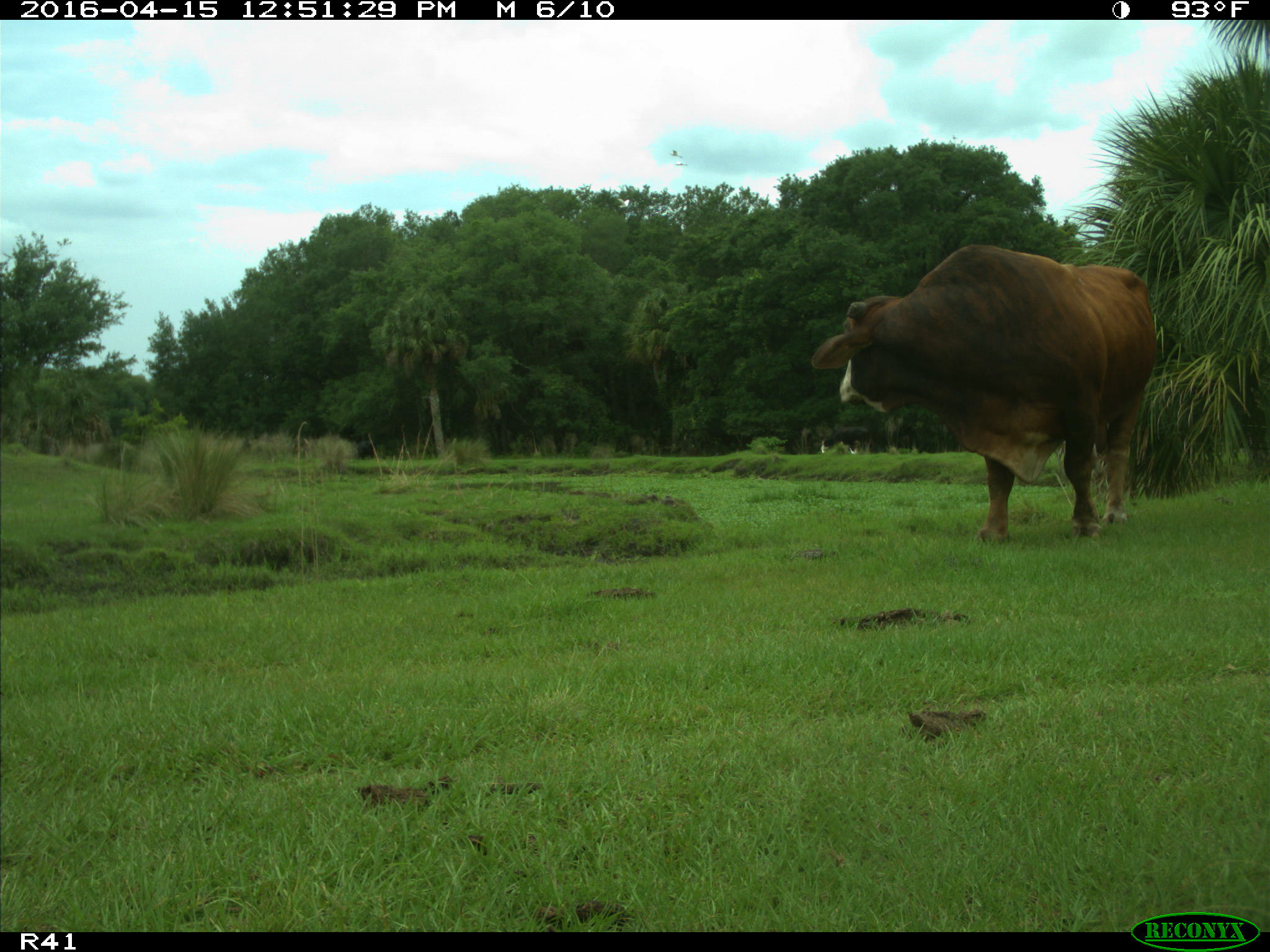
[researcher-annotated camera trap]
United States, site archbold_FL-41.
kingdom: Animalia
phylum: Chordata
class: Mammalia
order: Artiodactyla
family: Bovidae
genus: Bos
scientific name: Bos taurus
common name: domestic cow